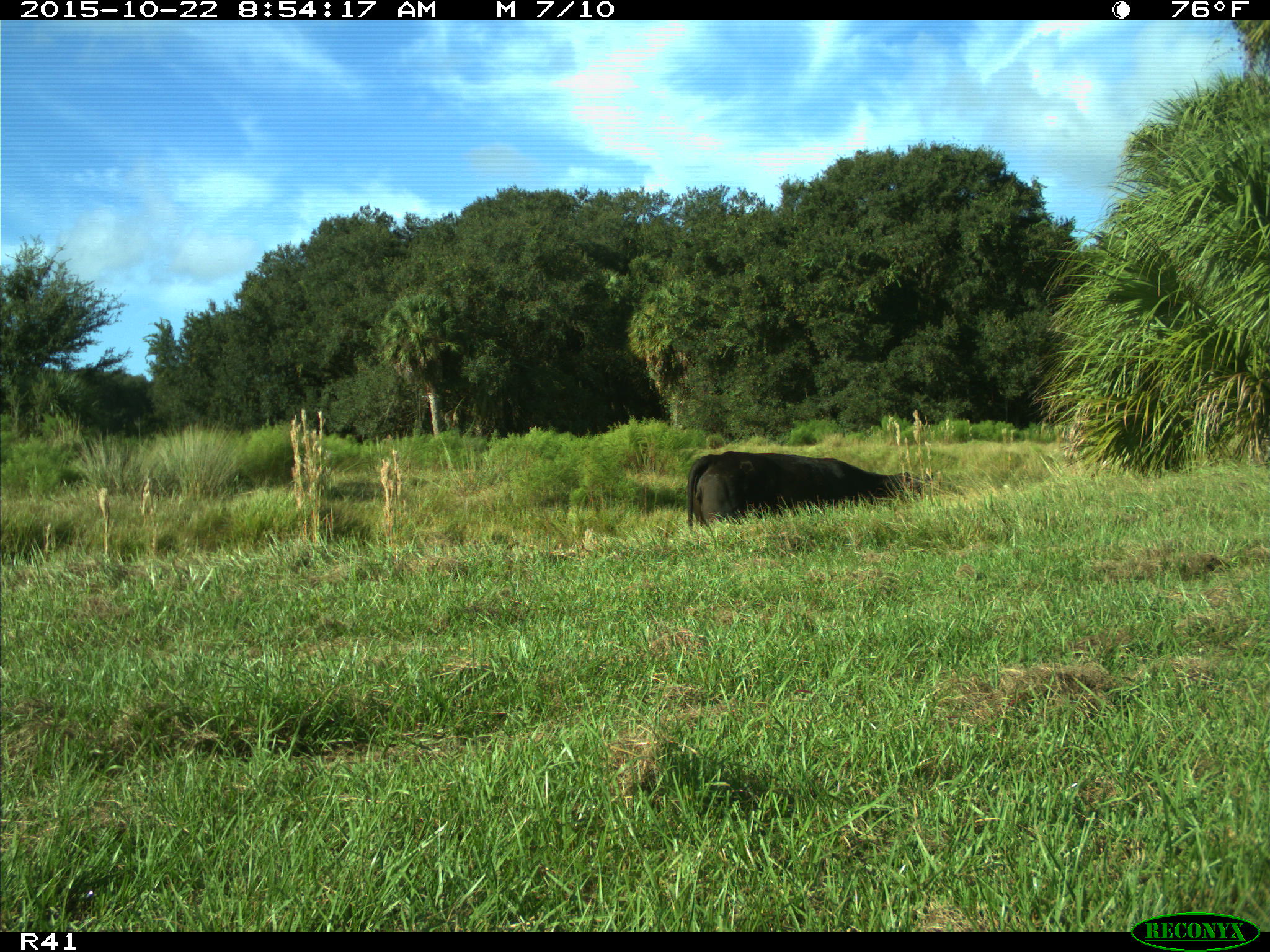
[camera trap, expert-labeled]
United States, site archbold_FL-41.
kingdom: Animalia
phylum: Chordata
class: Mammalia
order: Artiodactyla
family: Bovidae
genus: Bos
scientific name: Bos taurus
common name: domestic cow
Bos taurus (domestic cow).